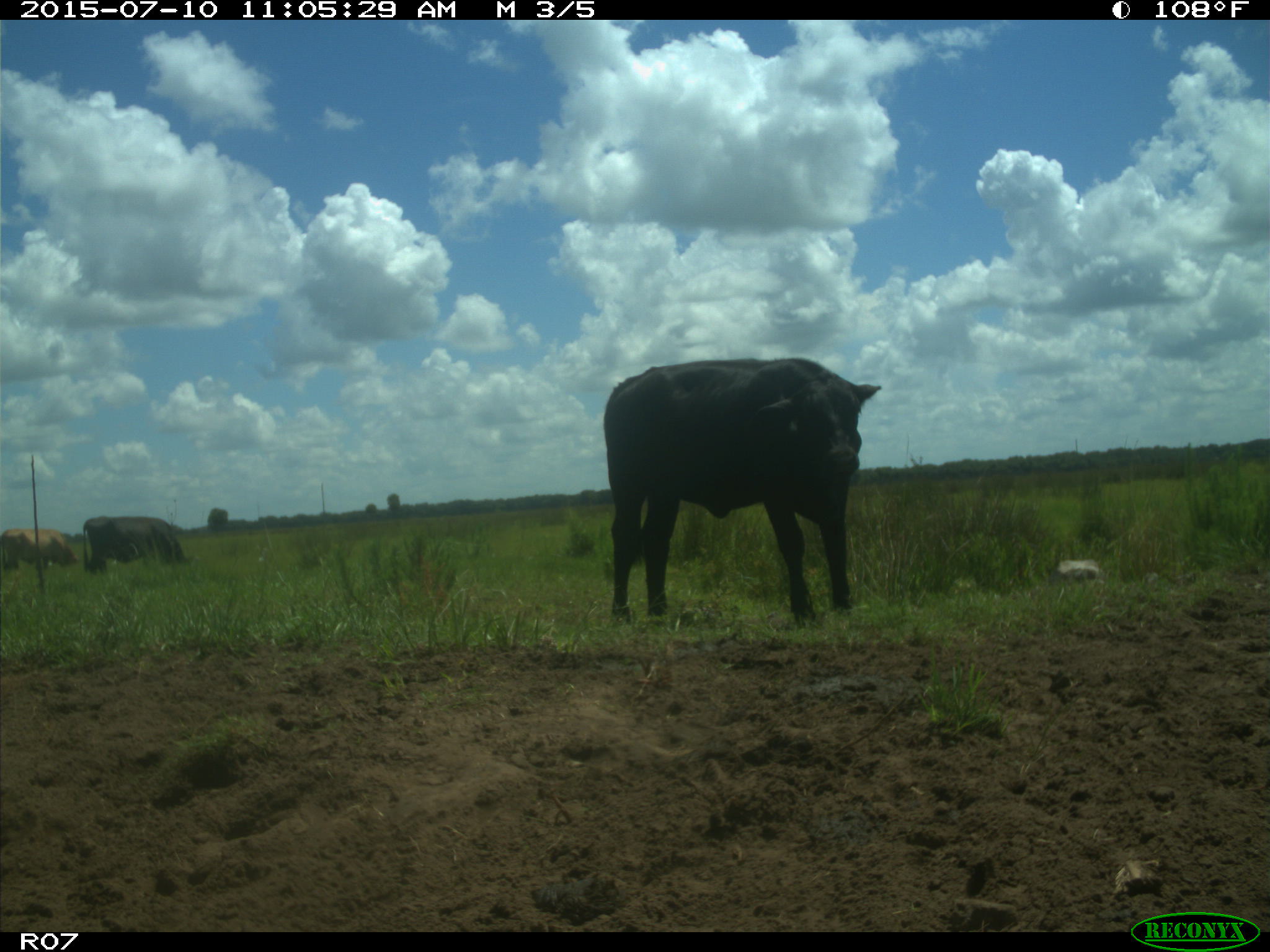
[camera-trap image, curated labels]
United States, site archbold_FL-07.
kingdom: Animalia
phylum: Chordata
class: Mammalia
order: Artiodactyla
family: Bovidae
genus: Bos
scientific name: Bos taurus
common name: domestic cow